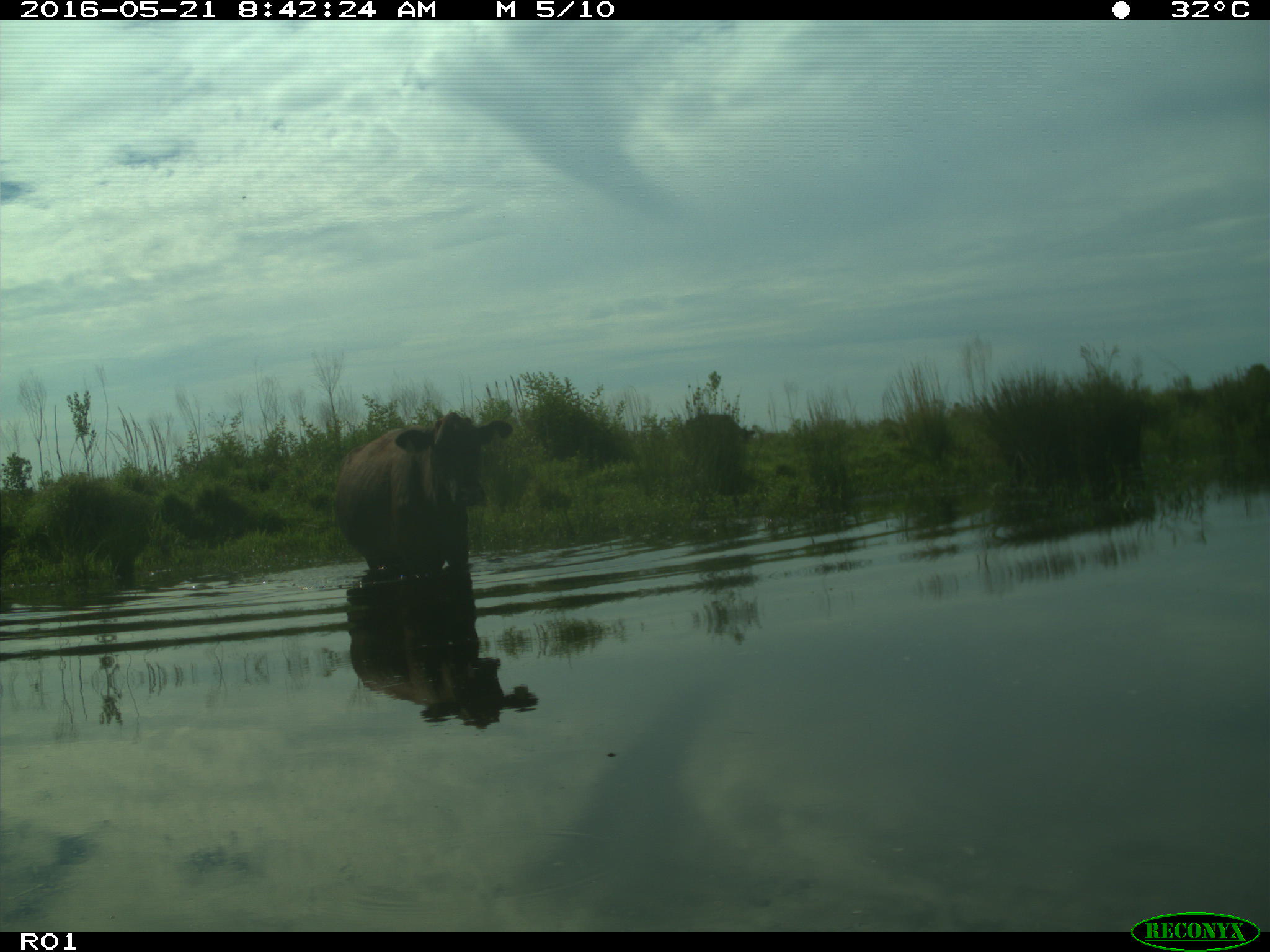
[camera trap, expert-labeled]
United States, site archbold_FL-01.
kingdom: Animalia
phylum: Chordata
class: Mammalia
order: Artiodactyla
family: Bovidae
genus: Bos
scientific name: Bos taurus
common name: domestic cow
Bos taurus (domestic cow).